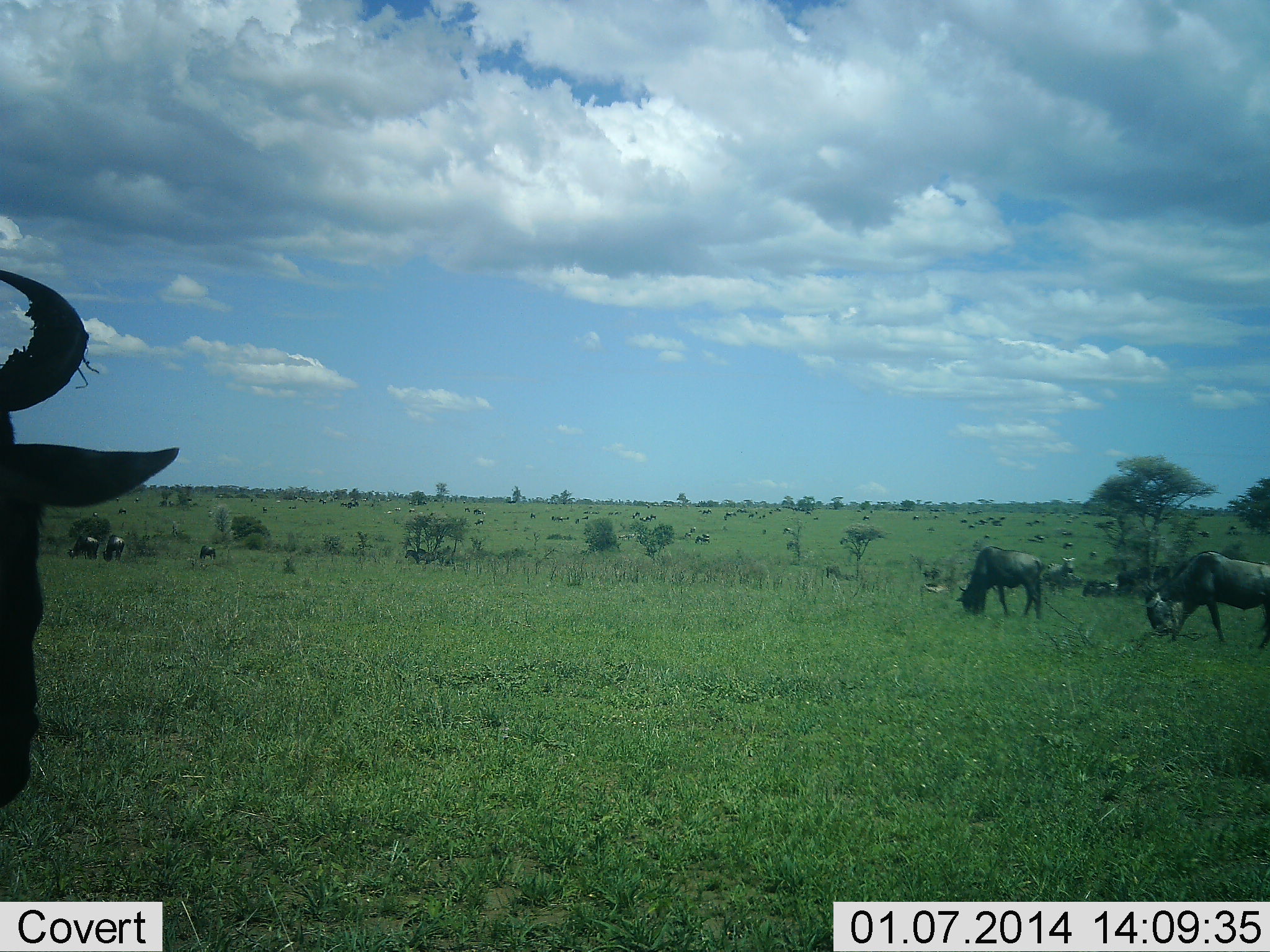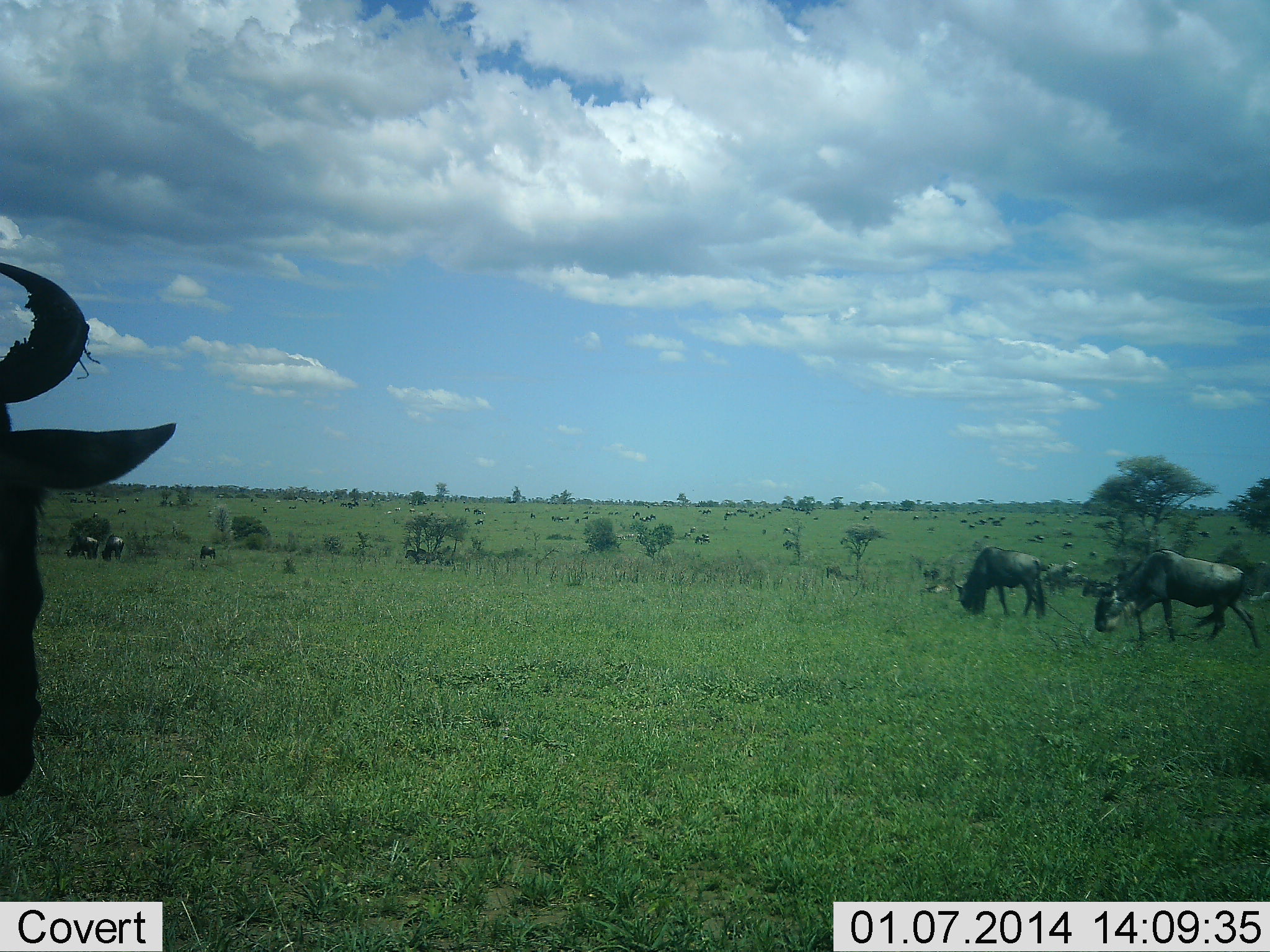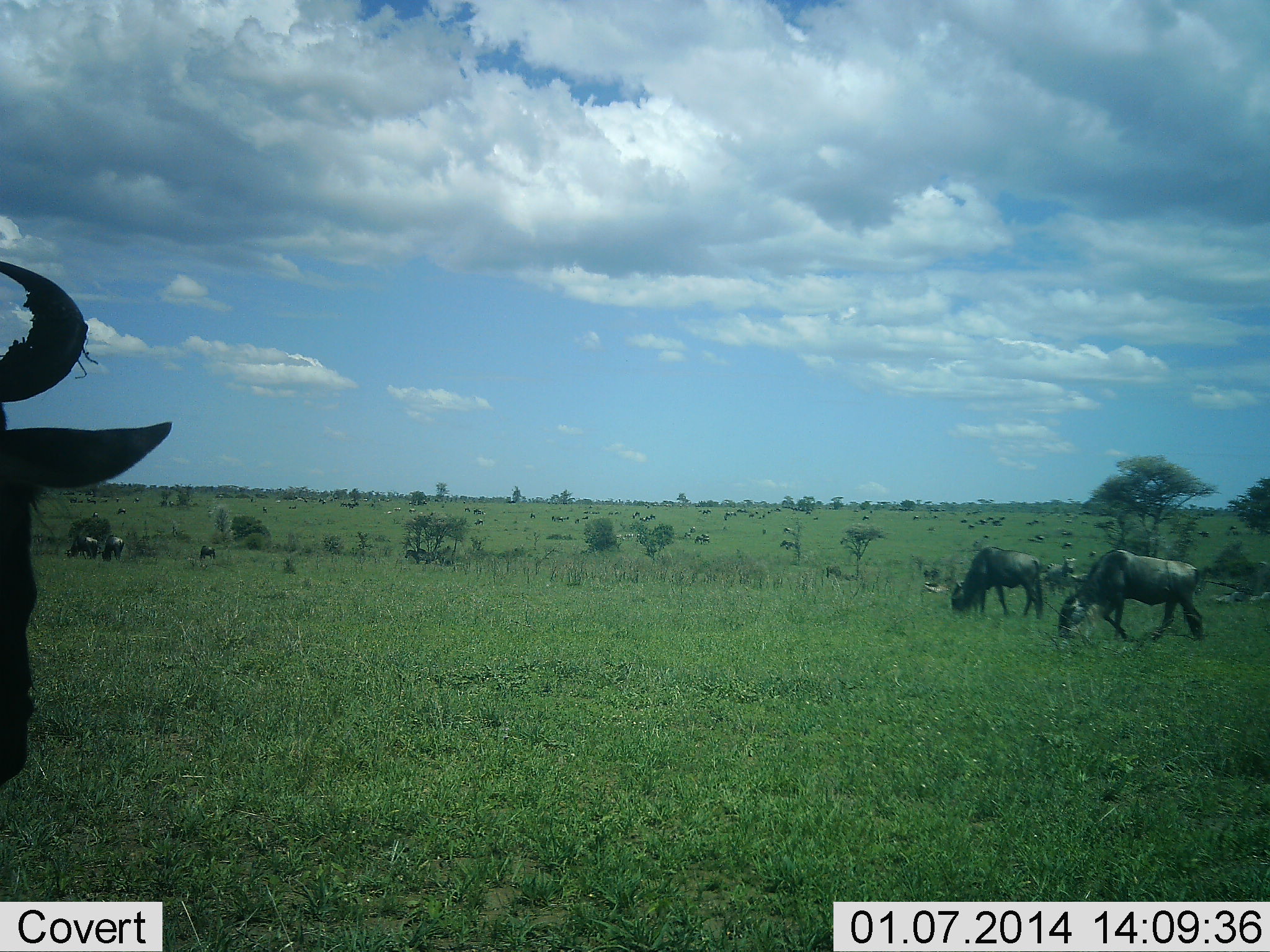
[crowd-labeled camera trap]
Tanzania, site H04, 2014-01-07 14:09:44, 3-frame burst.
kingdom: Animalia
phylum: Chordata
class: Mammalia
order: Artiodactyla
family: Bovidae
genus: Connochaetes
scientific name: Connochaetes taurinus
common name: blue wildebeest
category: wildebeest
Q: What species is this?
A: Wildebeest (blue wildebeest) (Connochaetes taurinus).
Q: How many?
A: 11-50.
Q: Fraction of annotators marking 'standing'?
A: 70%.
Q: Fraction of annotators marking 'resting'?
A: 0%.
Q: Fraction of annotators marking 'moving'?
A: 50%.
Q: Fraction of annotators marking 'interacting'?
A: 0%.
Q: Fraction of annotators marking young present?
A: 0%.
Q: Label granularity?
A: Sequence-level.